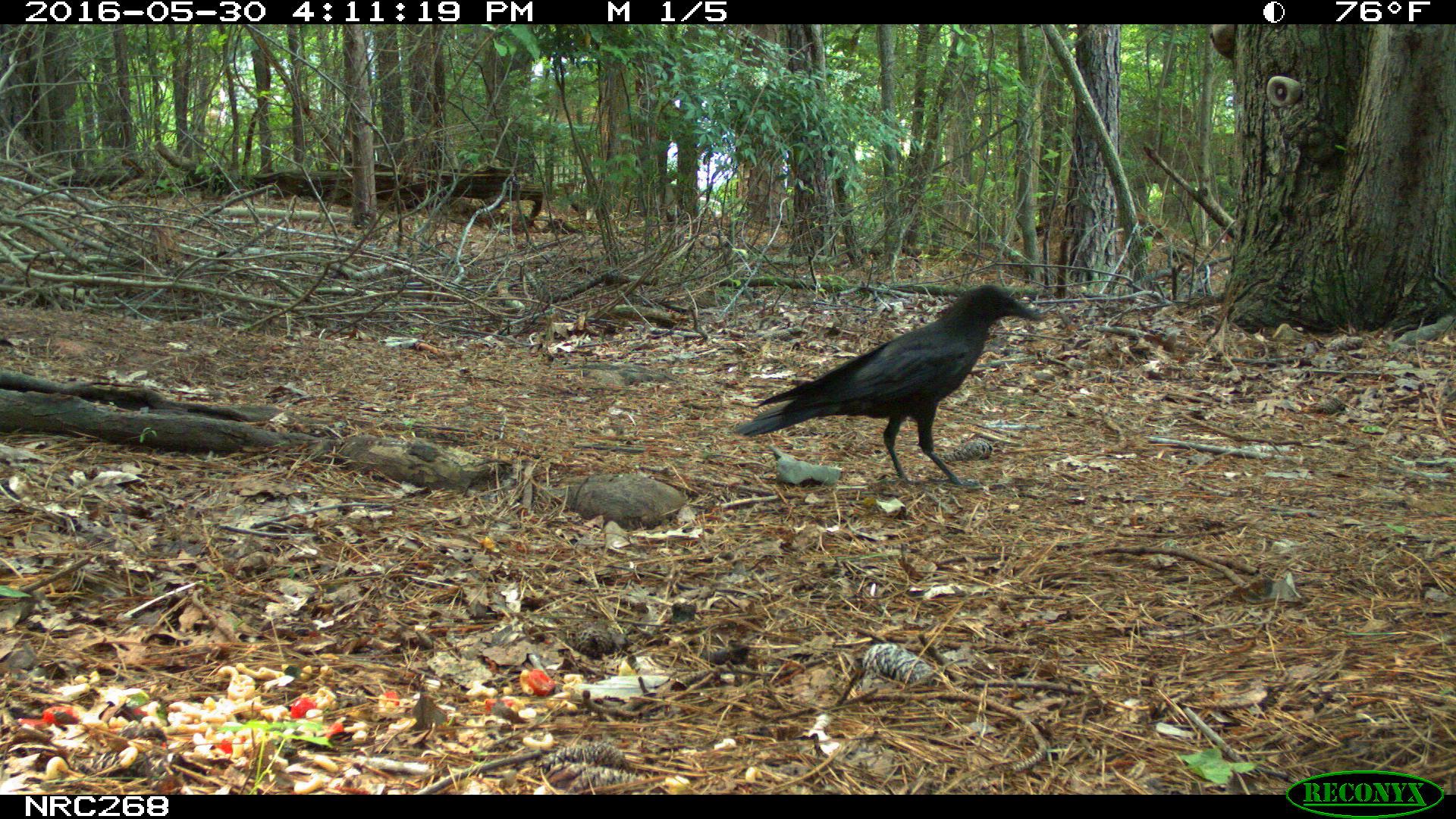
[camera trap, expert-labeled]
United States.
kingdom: Animalia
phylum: Chordata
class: Aves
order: Passeriformes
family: Corvidae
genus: Corvus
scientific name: Corvus brachyrhynchos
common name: american crow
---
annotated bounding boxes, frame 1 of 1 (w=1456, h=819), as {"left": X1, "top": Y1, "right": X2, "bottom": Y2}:
American Crow: {"left": 744, "top": 264, "right": 1038, "bottom": 487}